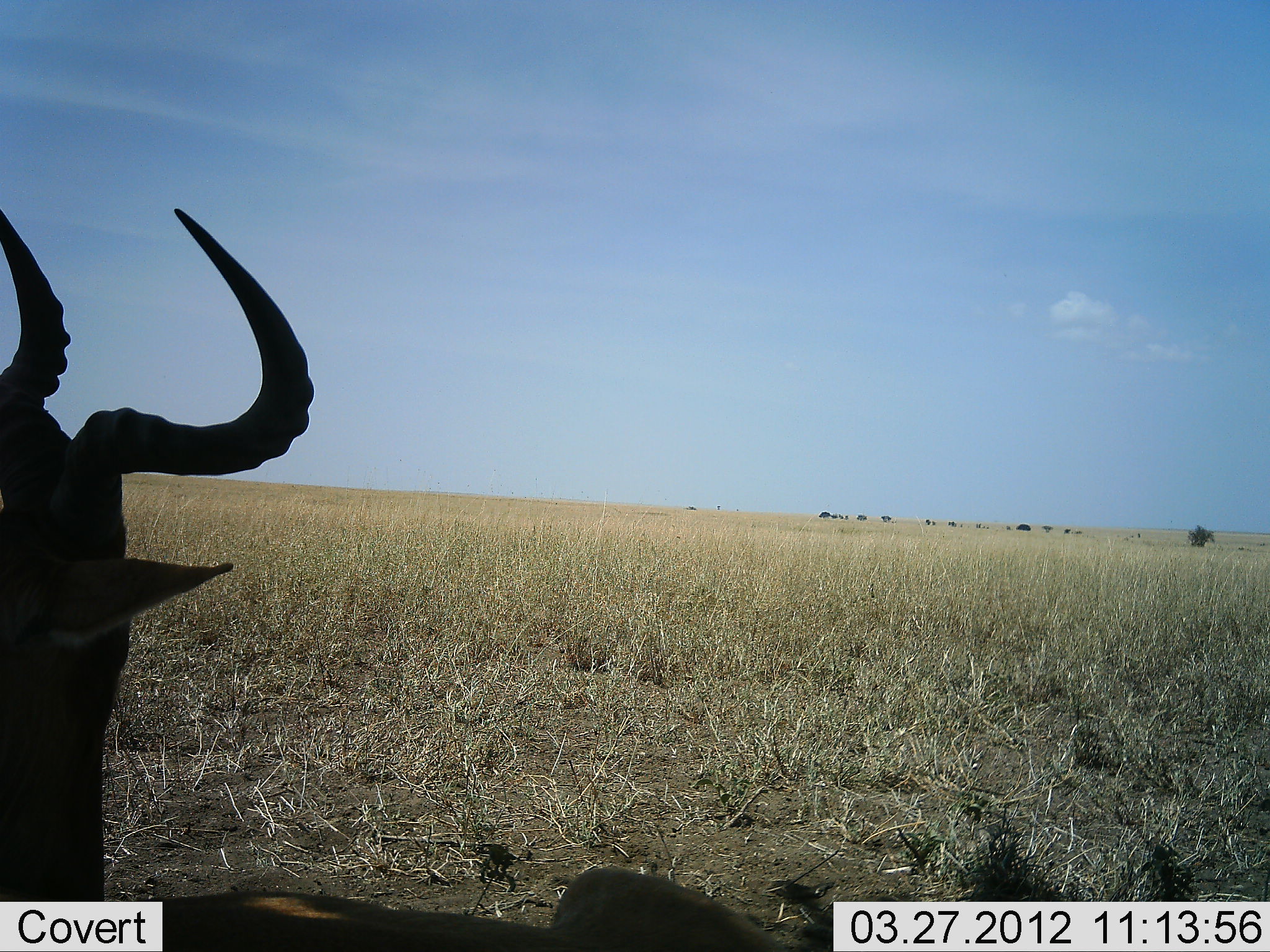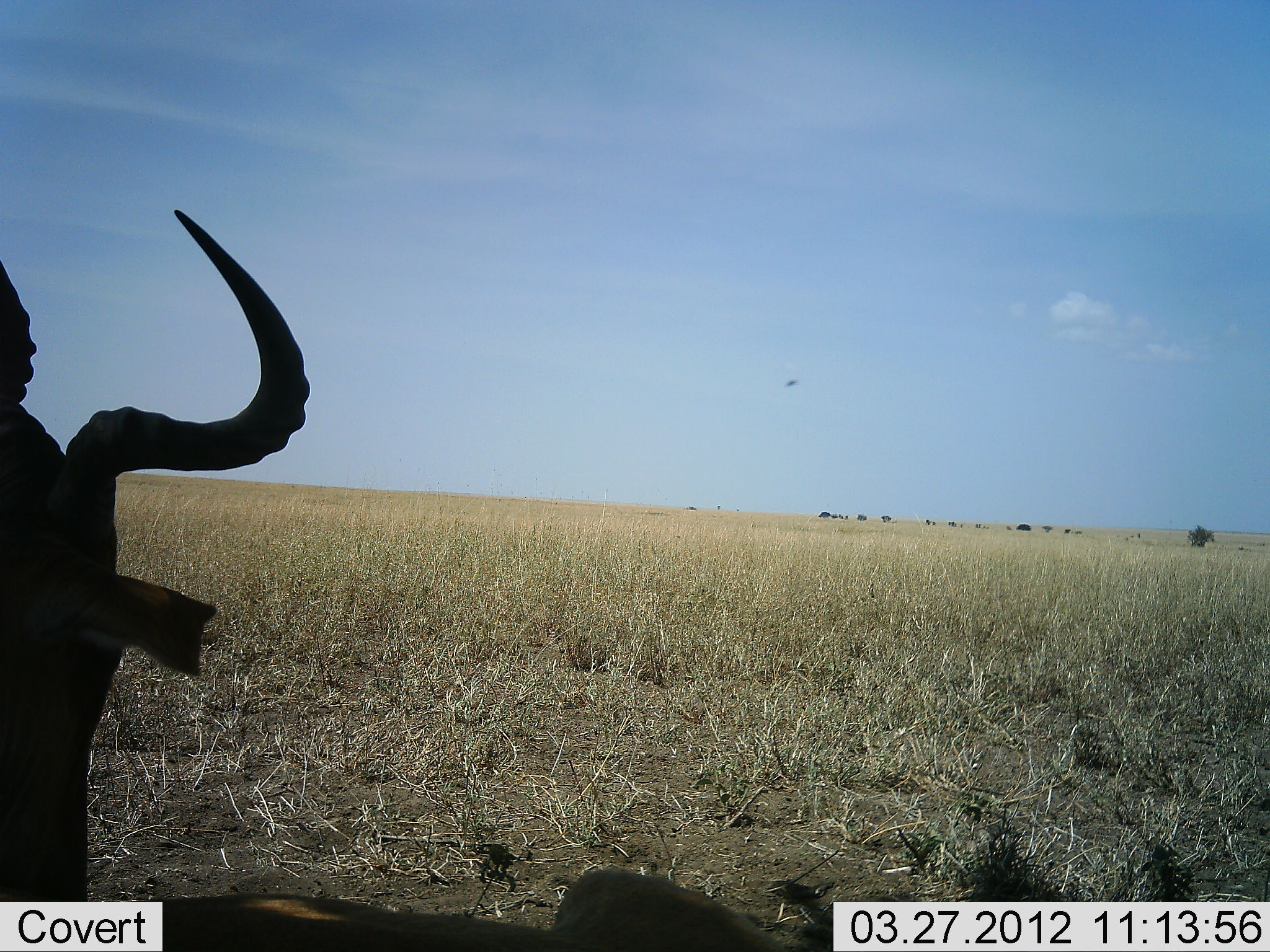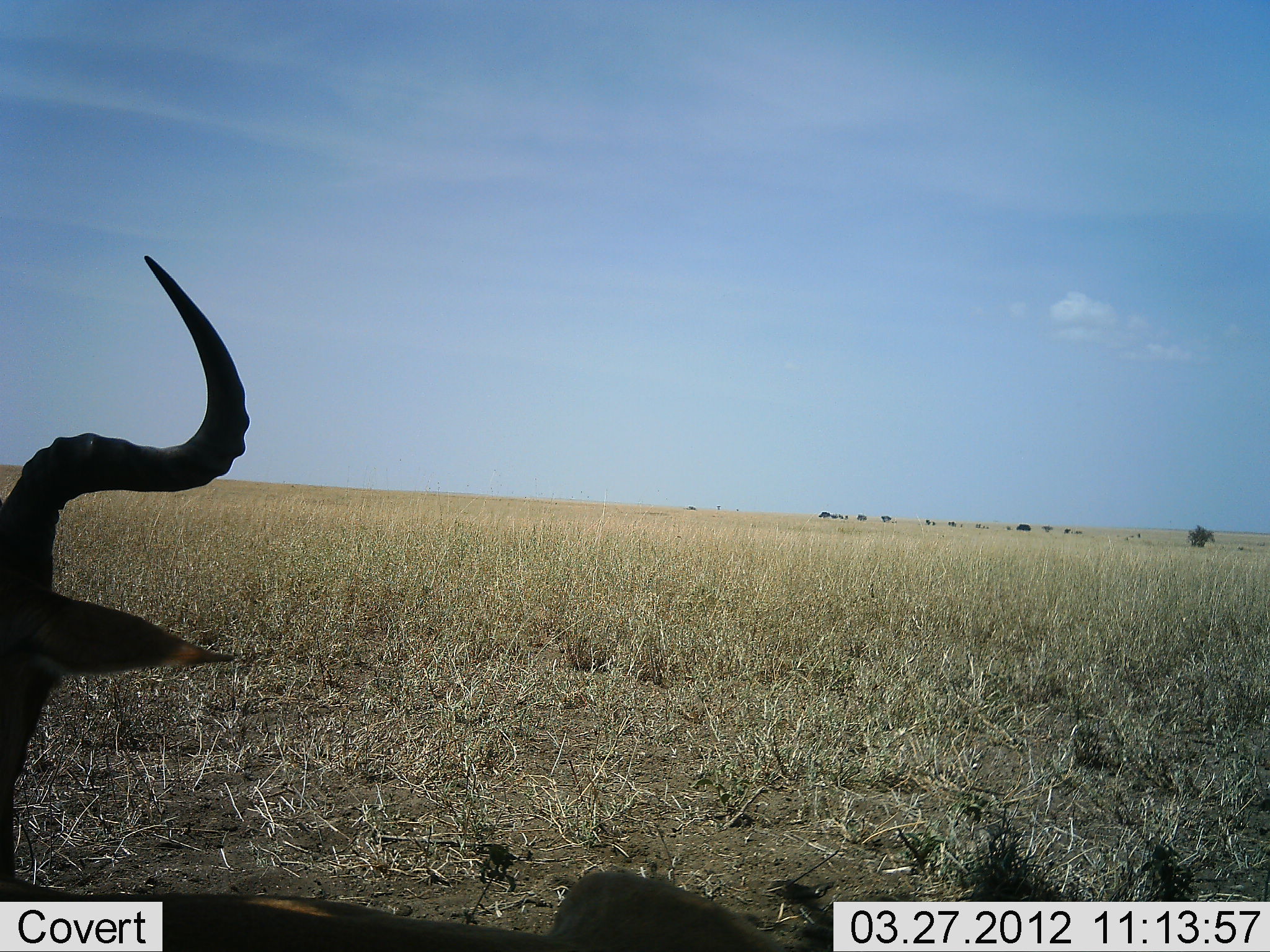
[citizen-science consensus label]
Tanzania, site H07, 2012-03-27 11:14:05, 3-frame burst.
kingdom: Animalia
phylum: Chordata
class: Mammalia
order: Artiodactyla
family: Bovidae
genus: Alcelaphus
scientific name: Alcelaphus buselaphus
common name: hartebeest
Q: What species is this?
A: Hartebeest (Alcelaphus buselaphus).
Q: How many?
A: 1.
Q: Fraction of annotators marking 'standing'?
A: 33%.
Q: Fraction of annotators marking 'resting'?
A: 67%.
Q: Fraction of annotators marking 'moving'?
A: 0%.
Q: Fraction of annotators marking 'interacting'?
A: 0%.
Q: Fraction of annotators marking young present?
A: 0%.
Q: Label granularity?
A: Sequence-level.